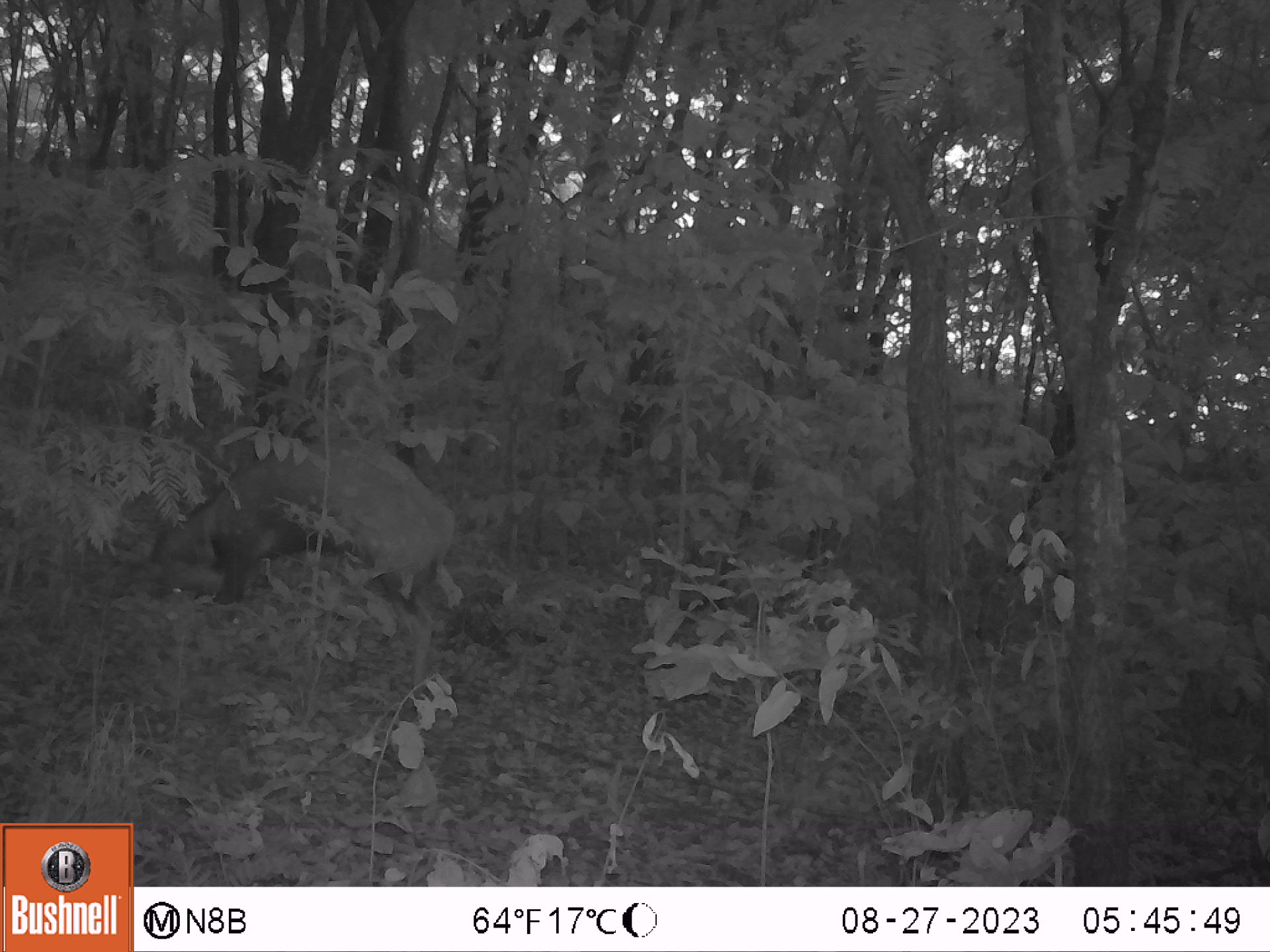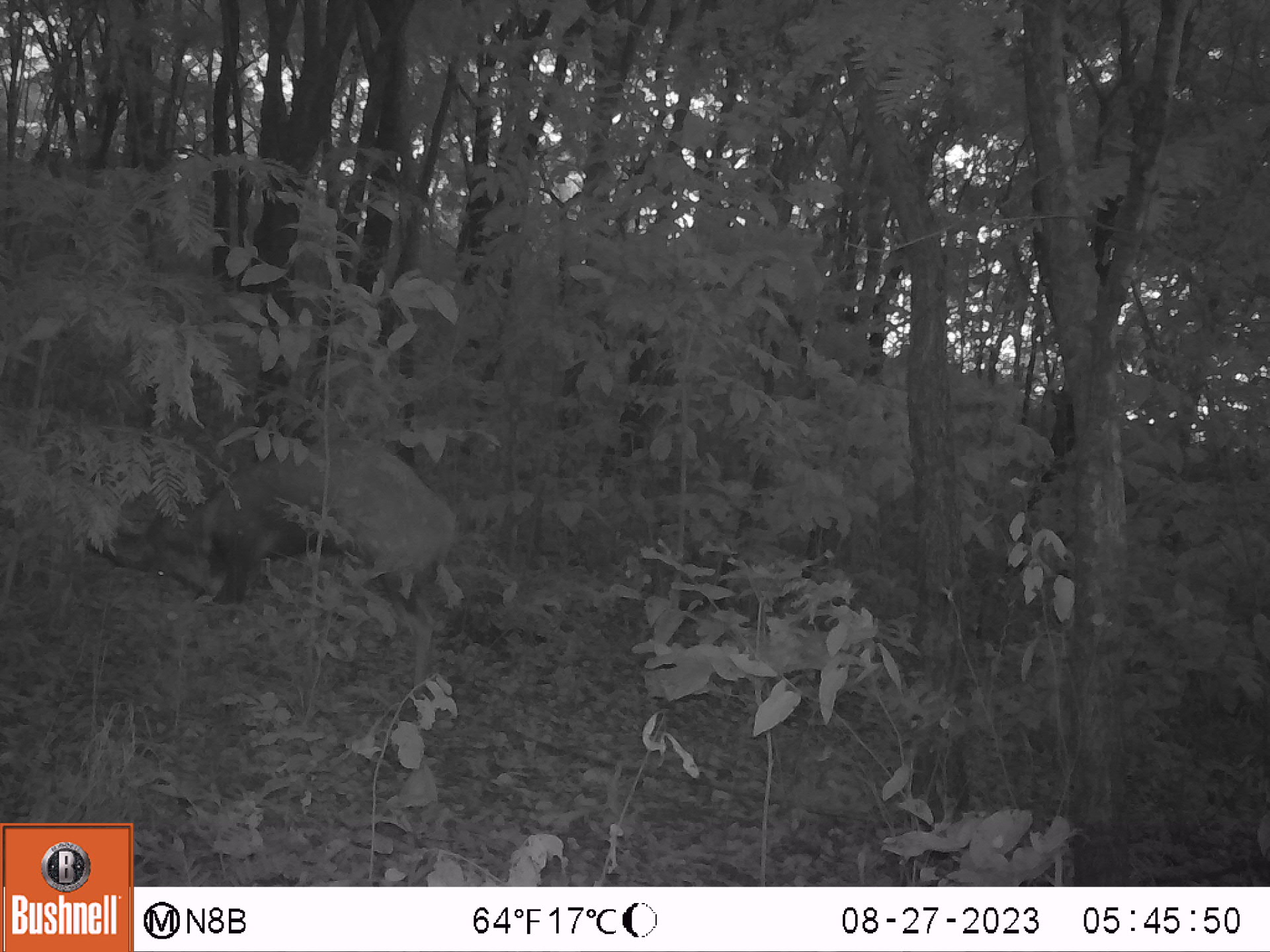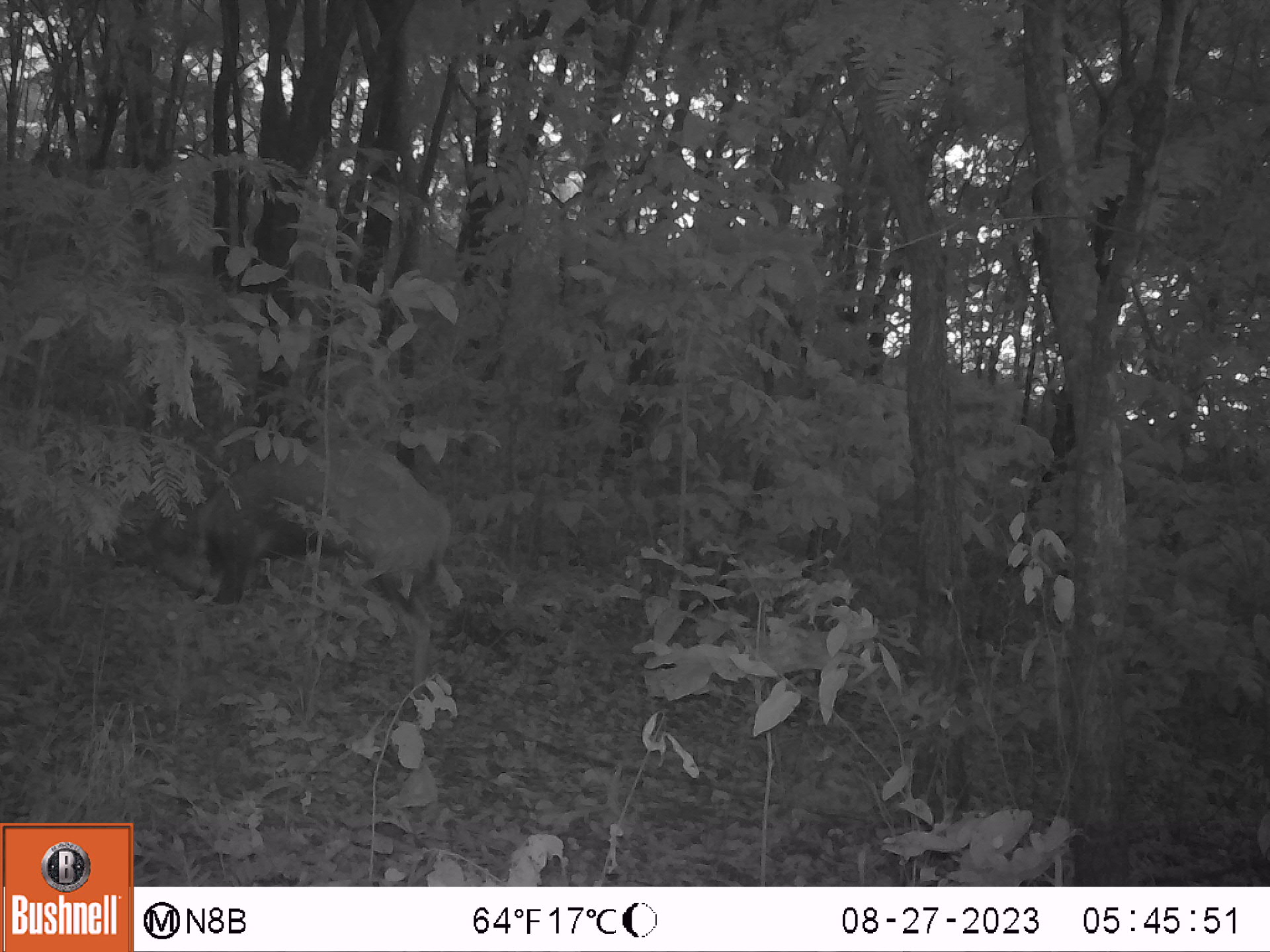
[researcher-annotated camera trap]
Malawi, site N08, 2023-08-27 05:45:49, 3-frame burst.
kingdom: Animalia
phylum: Chordata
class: Mammalia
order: Artiodactyla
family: Bovidae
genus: Tragelaphus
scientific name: Tragelaphus sylvaticus sylvaticus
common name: cape bushbuck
Cape bushbuck (Tragelaphus sylvaticus sylvaticus), count 1.